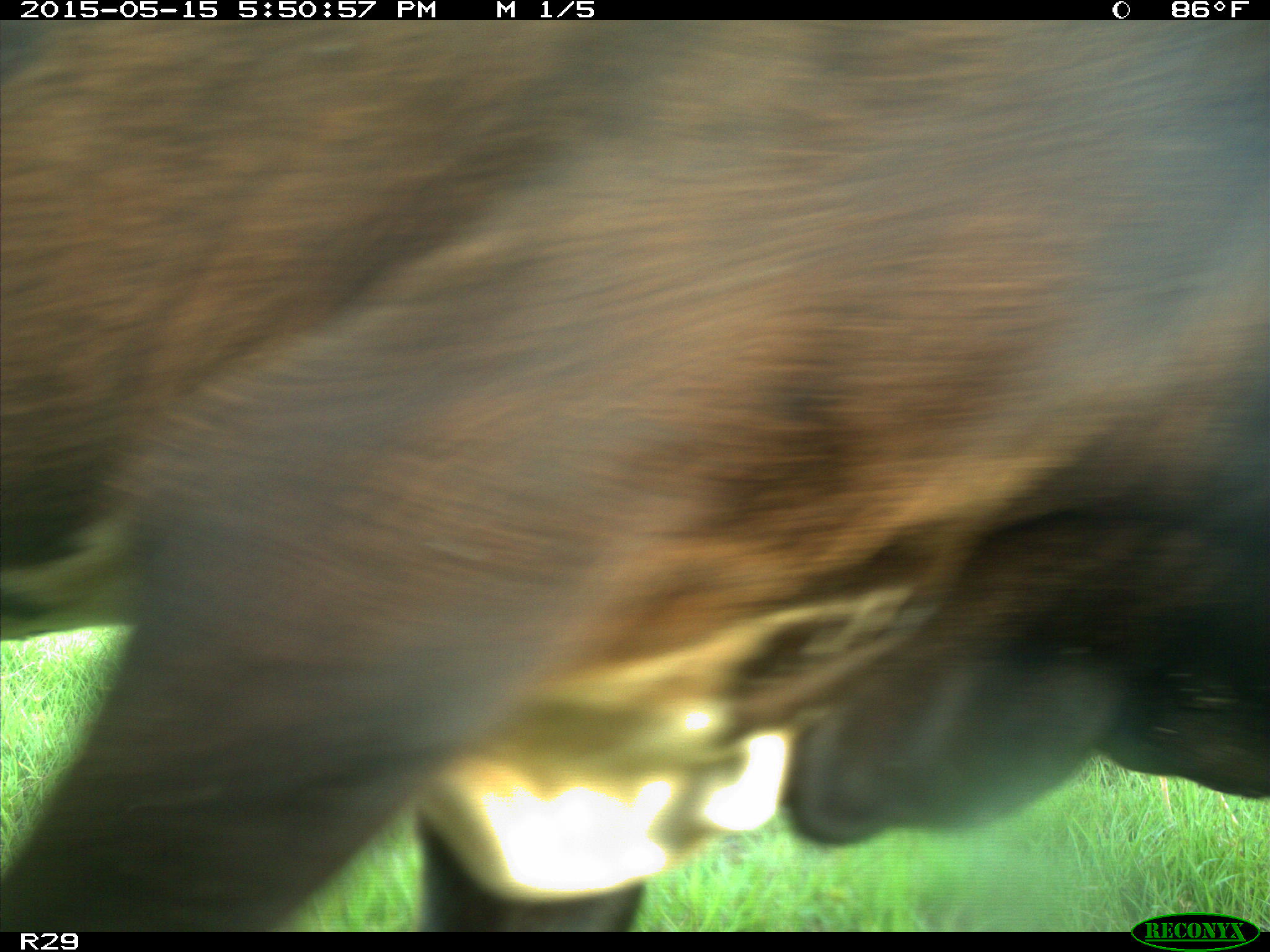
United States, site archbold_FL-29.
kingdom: Animalia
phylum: Chordata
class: Mammalia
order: Artiodactyla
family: Bovidae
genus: Bos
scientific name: Bos taurus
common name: domestic cow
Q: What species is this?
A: Bos taurus (domestic cow).